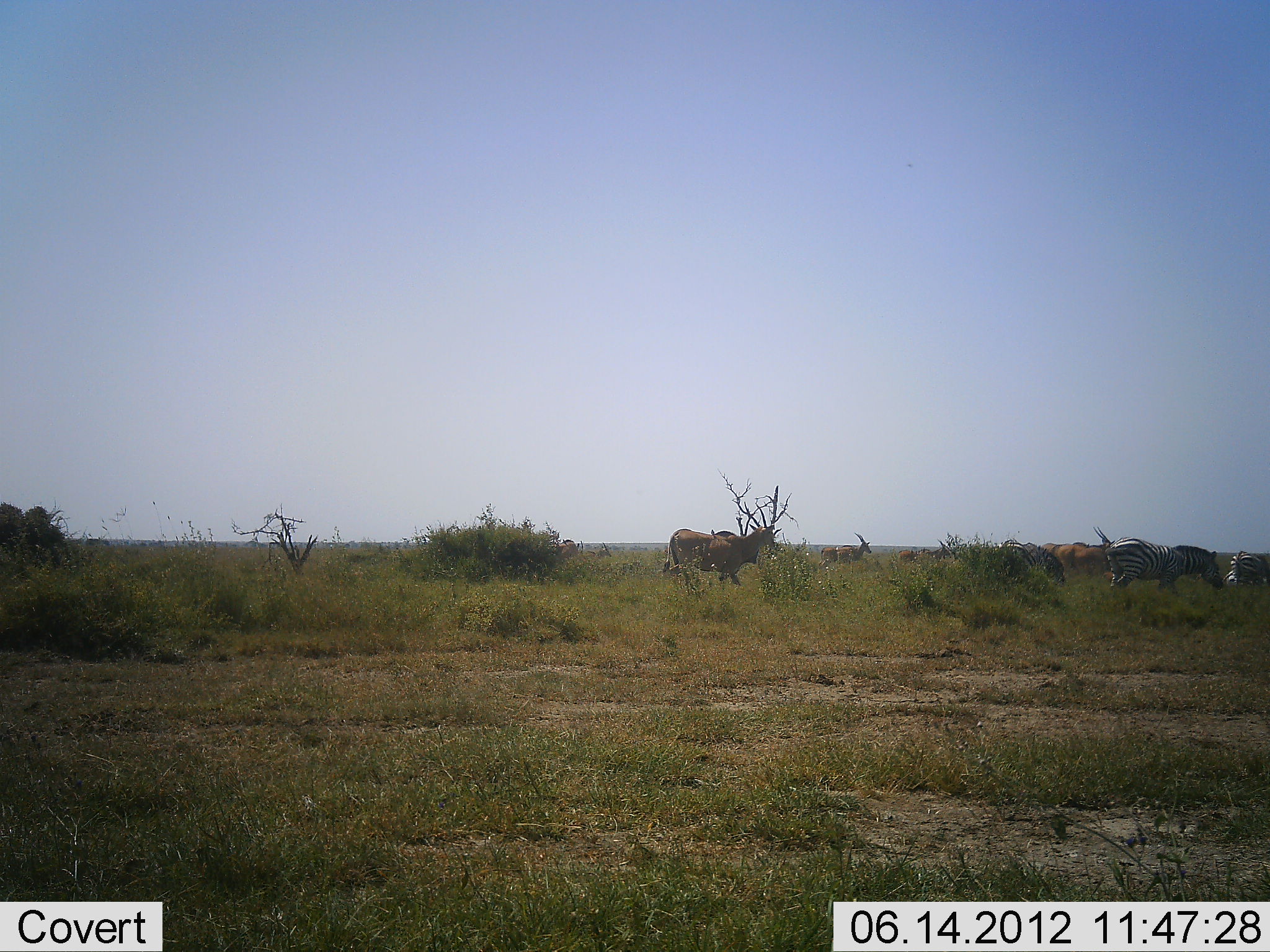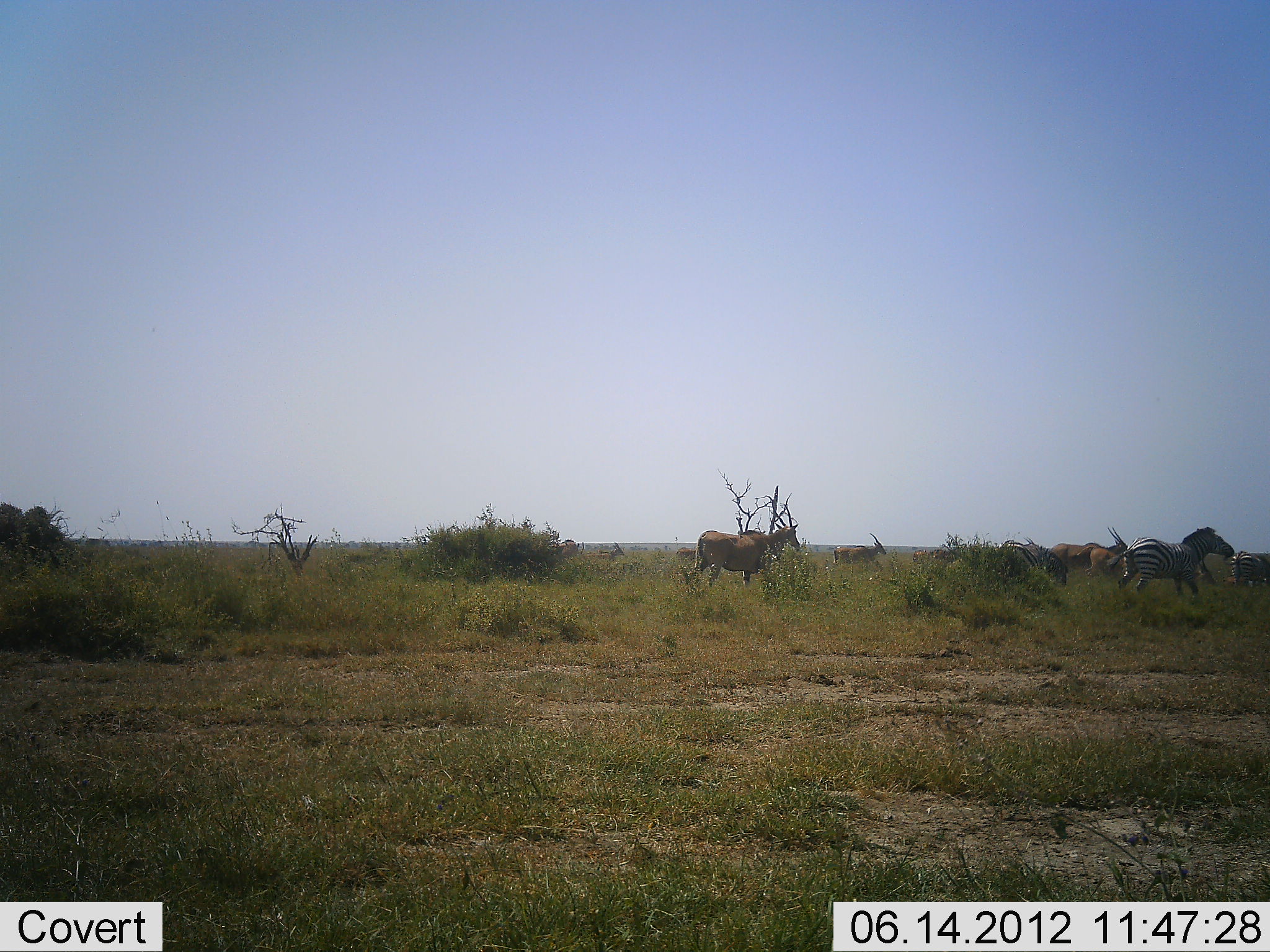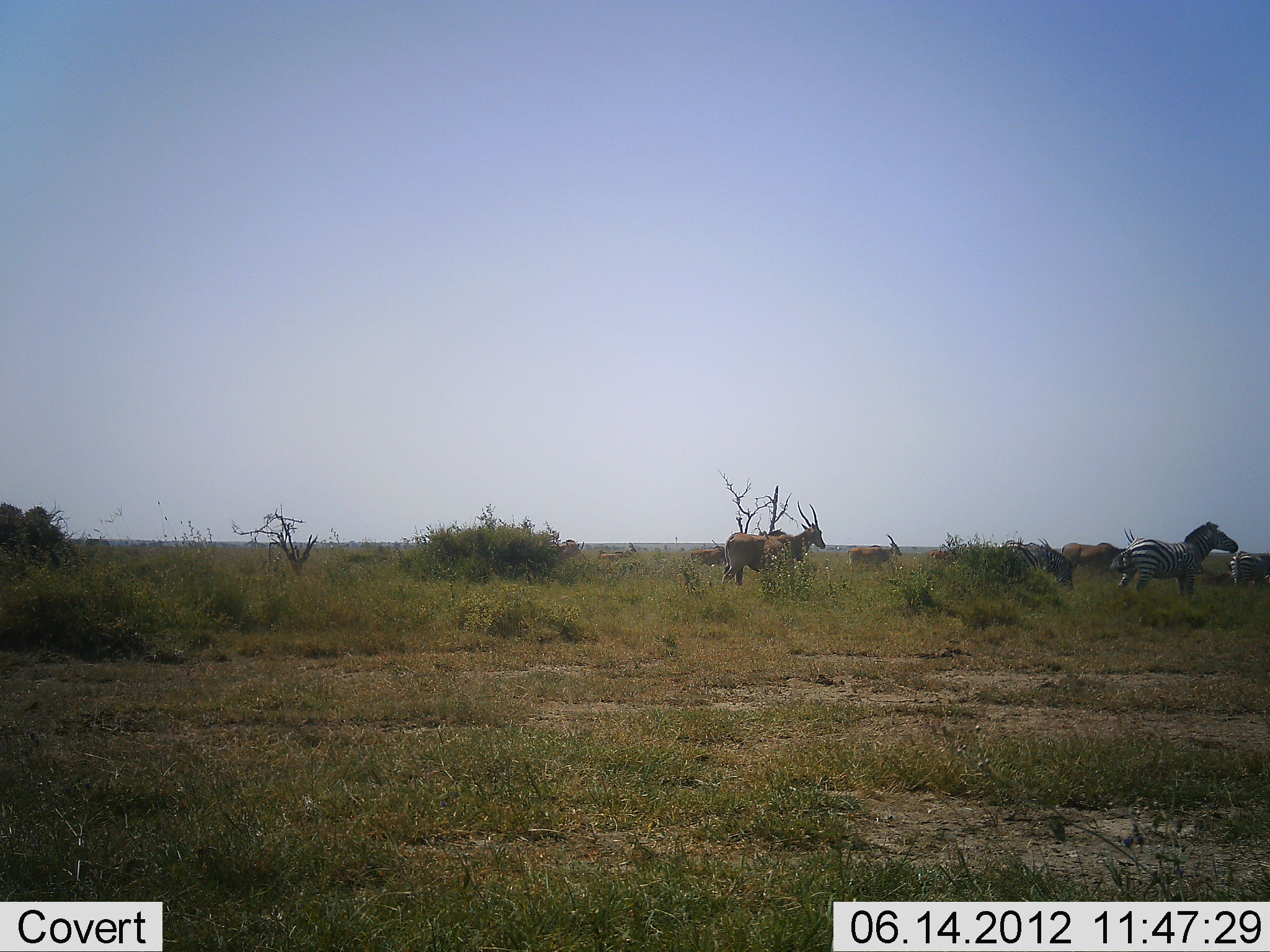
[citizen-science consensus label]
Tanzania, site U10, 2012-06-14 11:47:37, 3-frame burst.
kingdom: Animalia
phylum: Chordata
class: Mammalia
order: Artiodactyla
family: Bovidae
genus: Tragelaphus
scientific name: Tragelaphus oryx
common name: eland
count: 6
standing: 10%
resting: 0%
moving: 100%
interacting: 0%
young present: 0%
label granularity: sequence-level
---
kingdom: Animalia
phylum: Chordata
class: Mammalia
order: Perissodactyla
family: Equidae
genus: Equus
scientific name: Equus quagga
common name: plains zebra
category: zebra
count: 2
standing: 23%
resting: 0%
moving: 69%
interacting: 0%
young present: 0%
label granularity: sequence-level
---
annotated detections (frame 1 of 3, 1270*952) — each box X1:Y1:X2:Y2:
animal: 663:525:781:591; 1105:537:1224:594; 1052:527:1114:580; 999:540:1065:589; 820:533:872:567; 1041:541:1086:573; 899:543:951:569; 1231:551:1270:585; 1224:571:1236:585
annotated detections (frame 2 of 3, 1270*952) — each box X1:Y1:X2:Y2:
animal: 1118:526:1235:600; 695:509:800:586; 1052:527:1127:577; 1000:537:1067:590; 834:532:886:565; 1224:550:1270:587; 555:542:624:565; 1086:547:1126:578; 1193:559:1216:588; 913:549:953:565; 676:547:698:563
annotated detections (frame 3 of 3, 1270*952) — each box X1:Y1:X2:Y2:
animal: 1111:522:1239:599; 722:501:825:586; 1063:528:1136:579; 1004:539:1072:592; 848:534:902:569; 1230:550:1270:591; 550:538:584:560; 690:546:726:566; 1200:570:1235:588; 599:546:637:558; 926:550:958:563